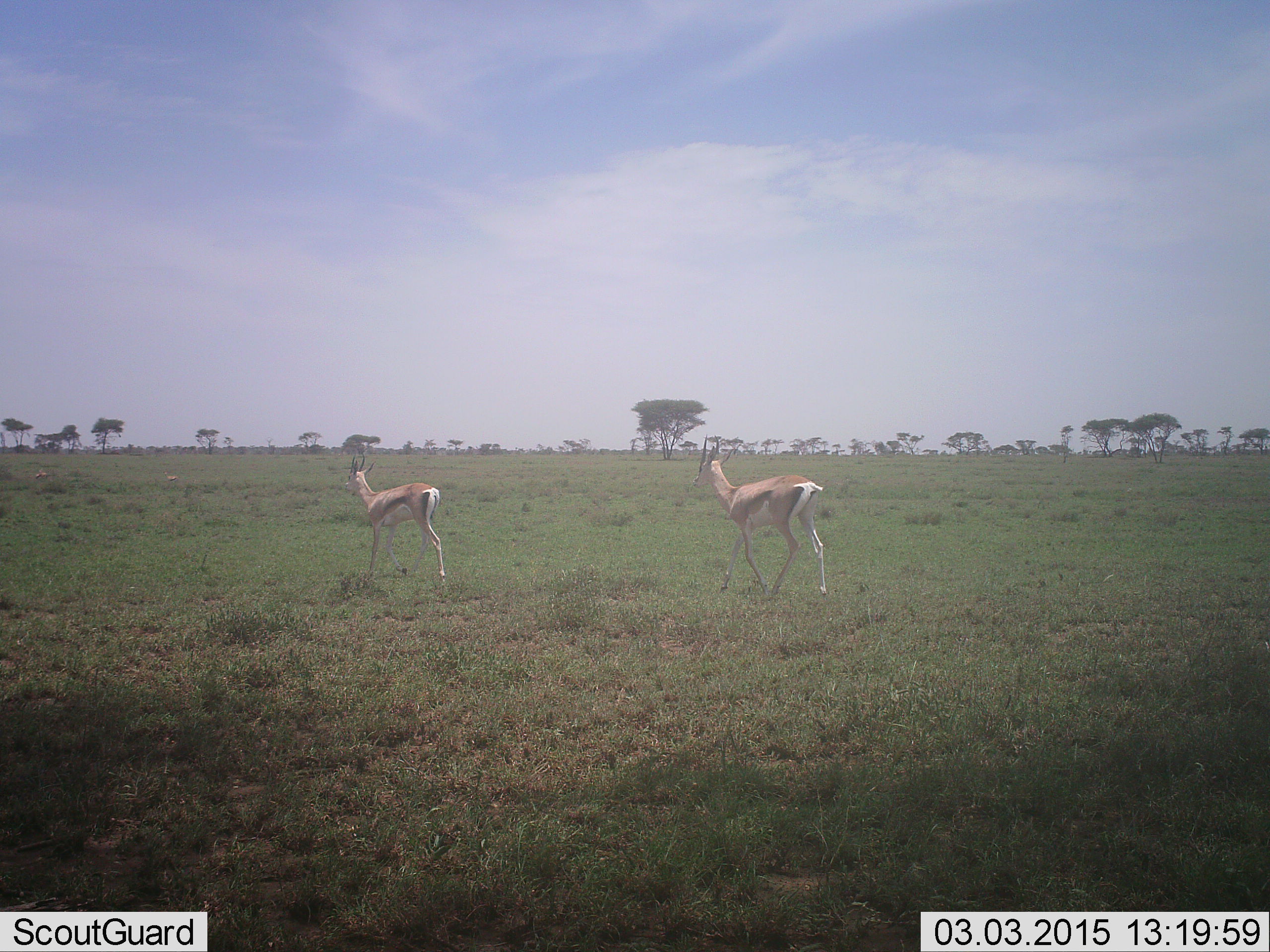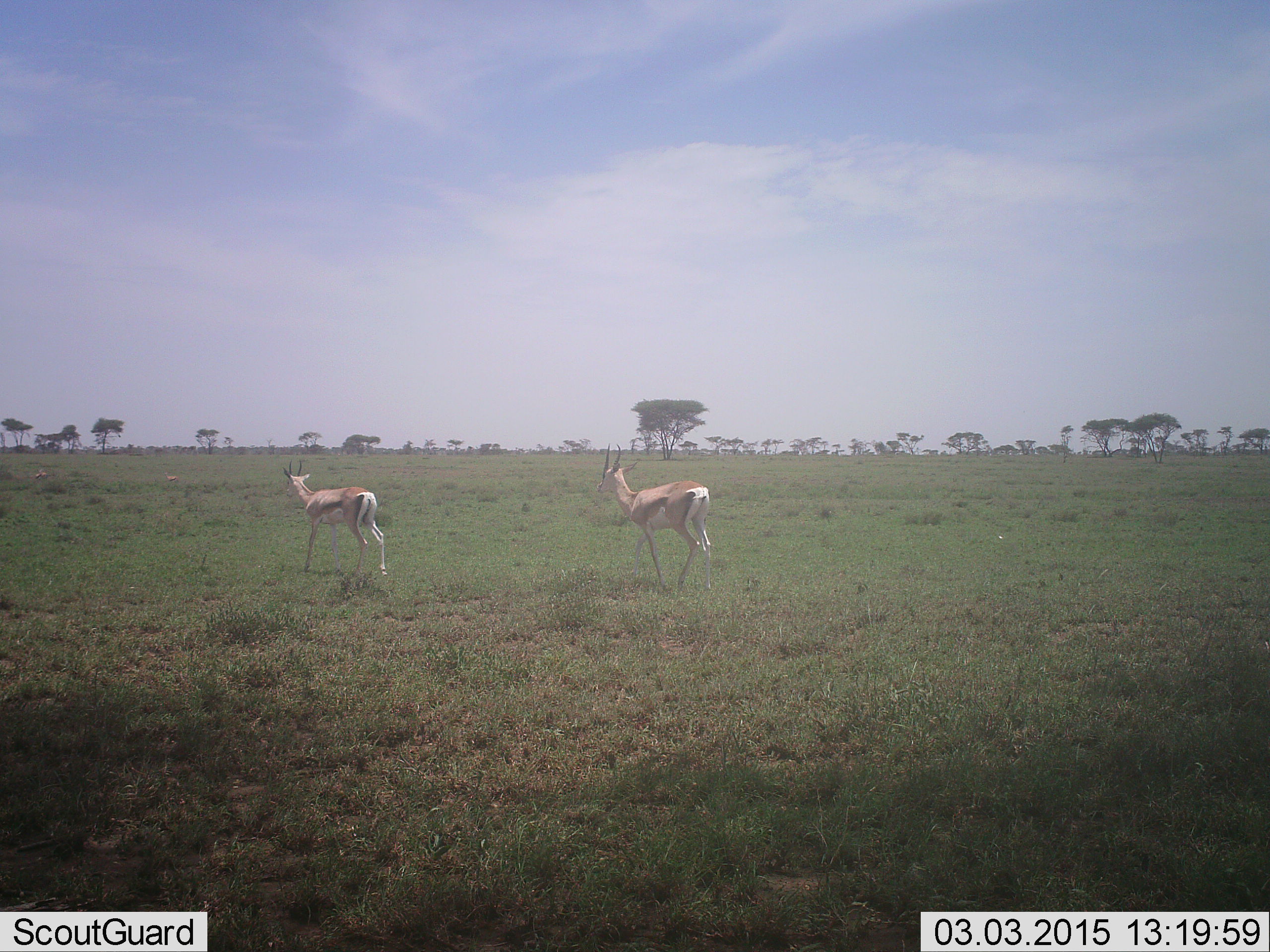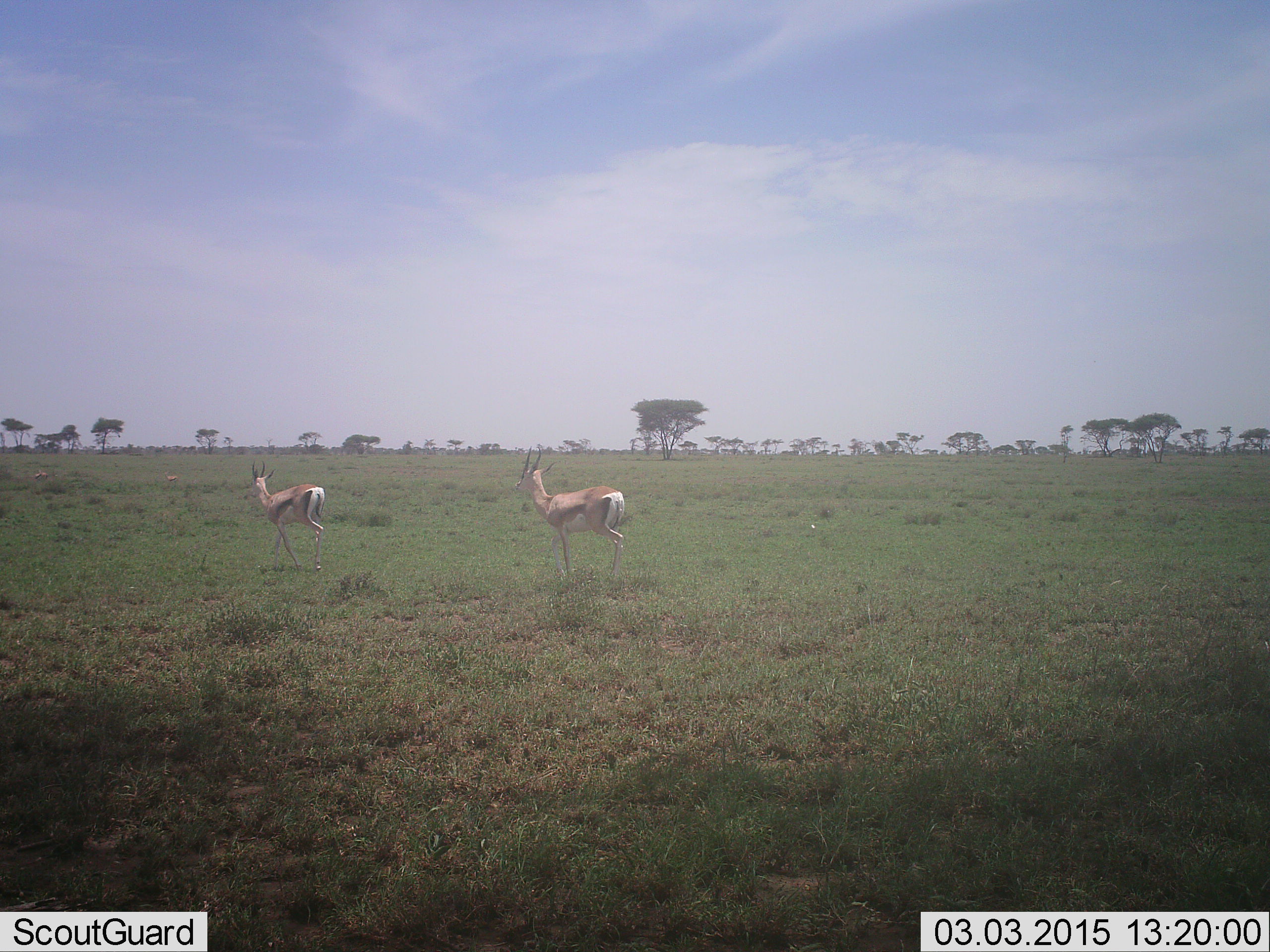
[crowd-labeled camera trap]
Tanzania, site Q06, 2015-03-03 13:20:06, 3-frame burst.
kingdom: Animalia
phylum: Chordata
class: Mammalia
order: Artiodactyla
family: Bovidae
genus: Nanger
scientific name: Nanger granti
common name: grant's gazelle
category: gazellegrants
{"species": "gazellegrants (grant's gazelle) (Nanger granti)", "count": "2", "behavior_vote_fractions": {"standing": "0%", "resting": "10%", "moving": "100%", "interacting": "0%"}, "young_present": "10%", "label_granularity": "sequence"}